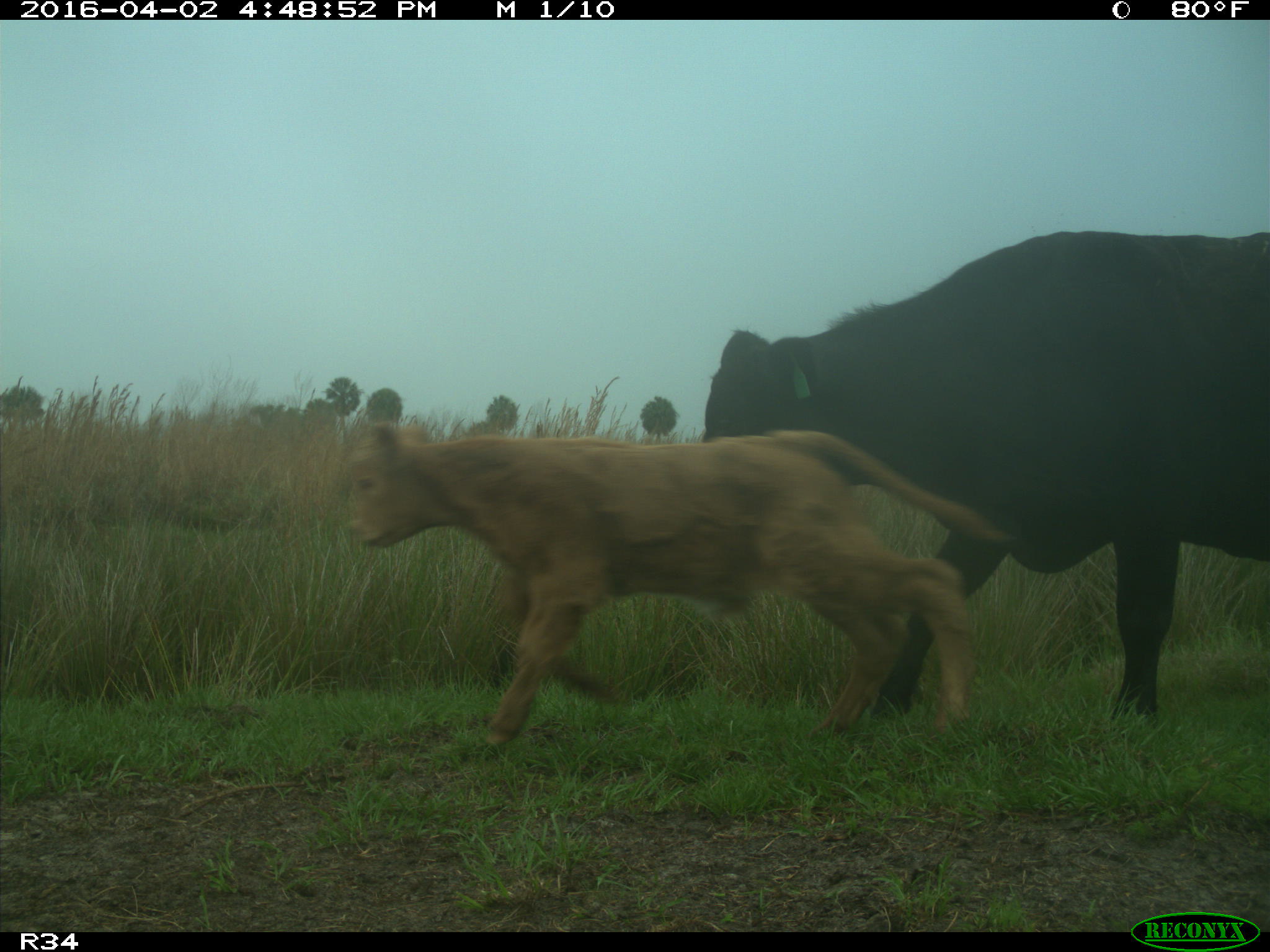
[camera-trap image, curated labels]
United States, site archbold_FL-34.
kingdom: Animalia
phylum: Chordata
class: Mammalia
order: Artiodactyla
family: Bovidae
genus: Bos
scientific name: Bos taurus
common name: domestic cow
Bos taurus (domestic cow).